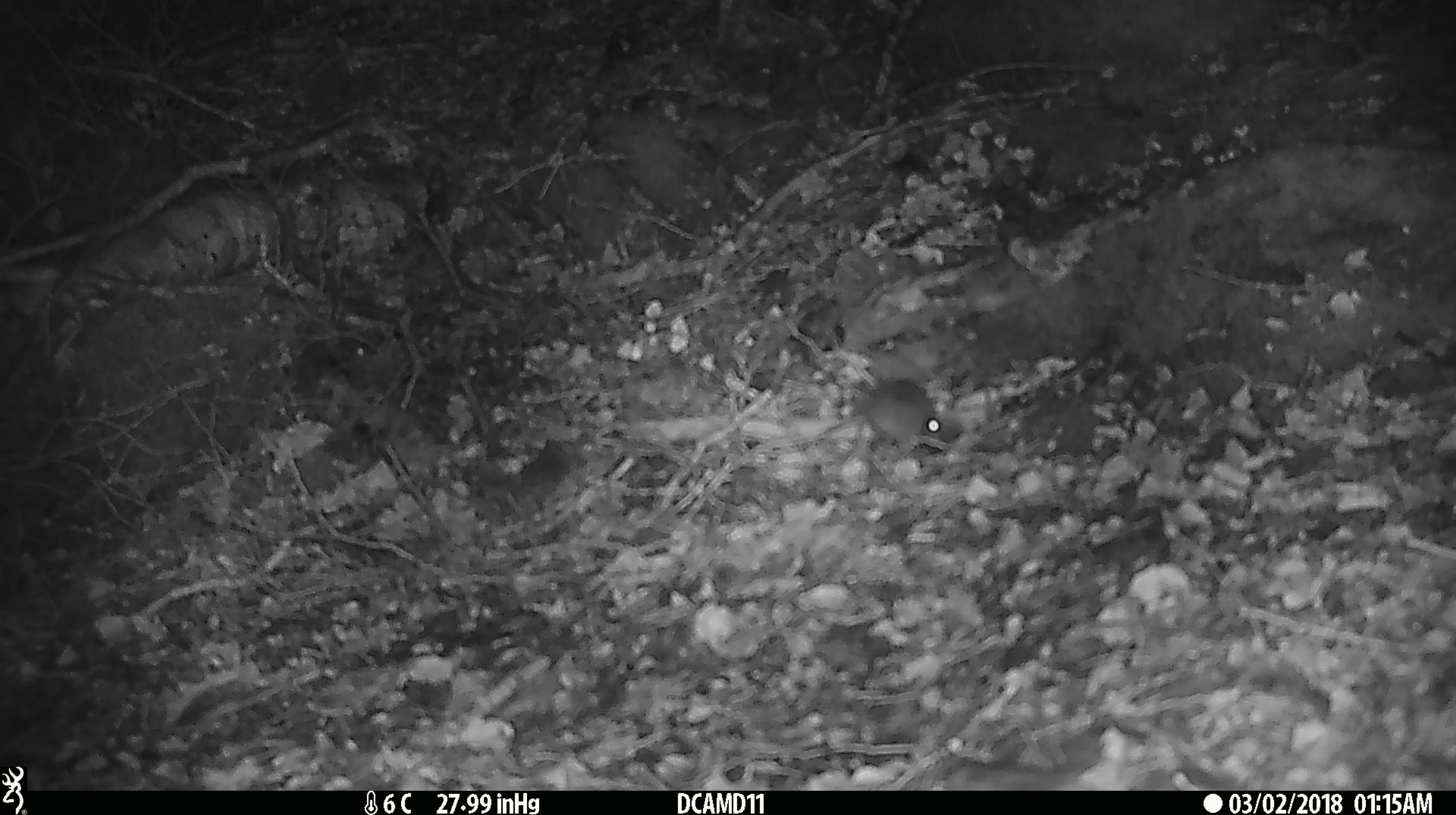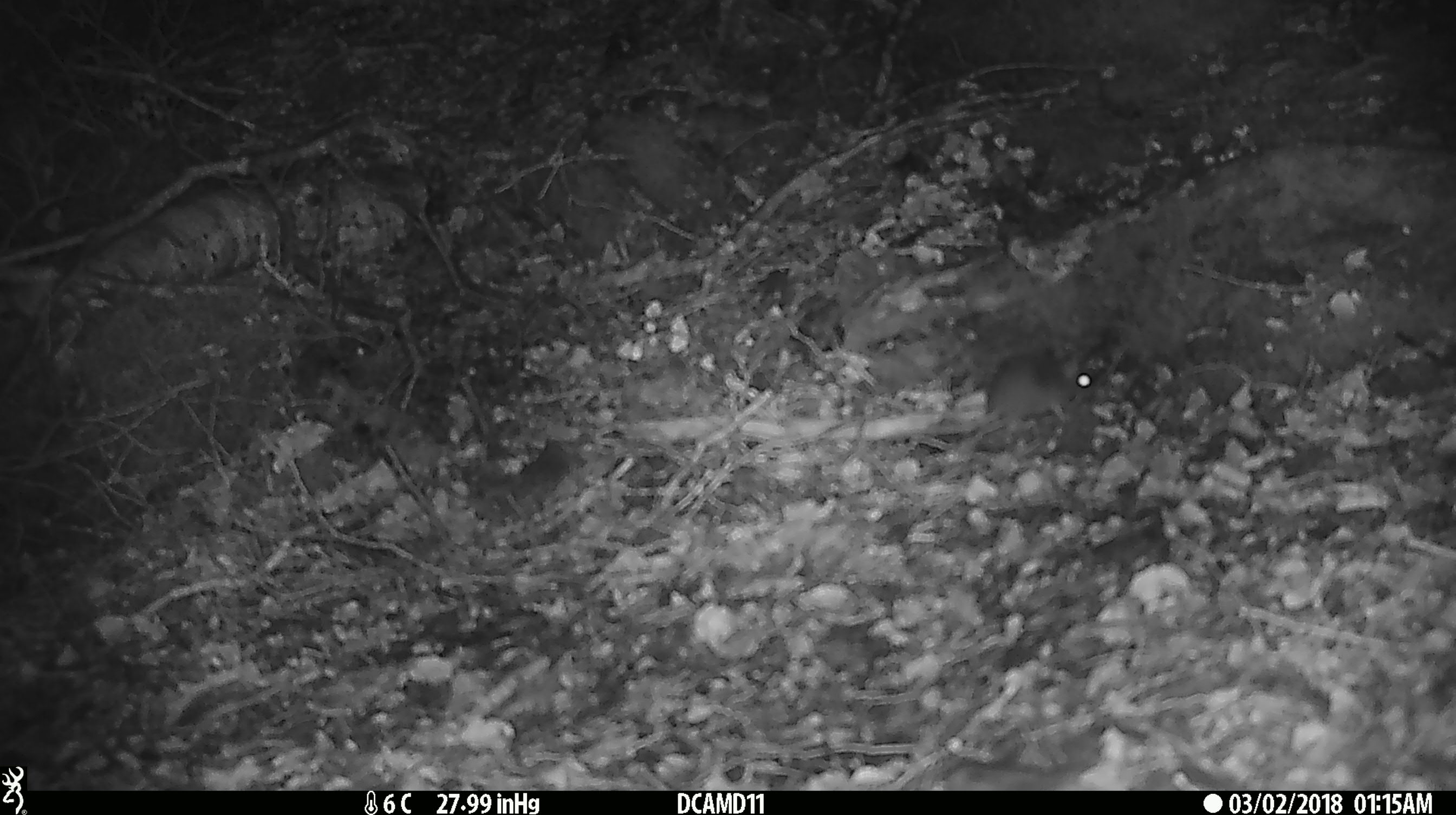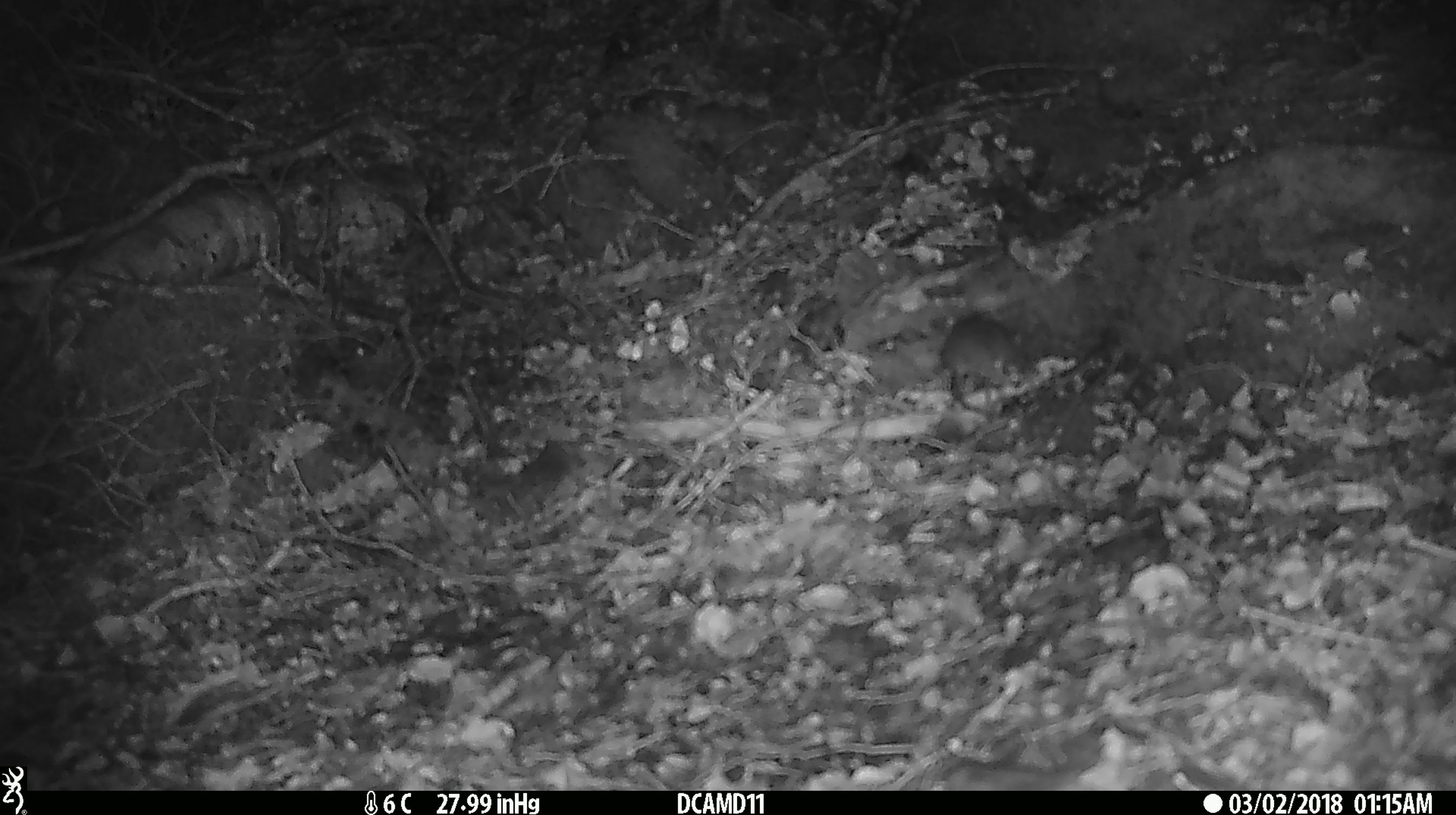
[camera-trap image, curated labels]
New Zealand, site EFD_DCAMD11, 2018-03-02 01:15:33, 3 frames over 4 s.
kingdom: Animalia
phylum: Chordata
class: Mammalia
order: Rodentia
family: Muridae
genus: Mus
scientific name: Mus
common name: mouse